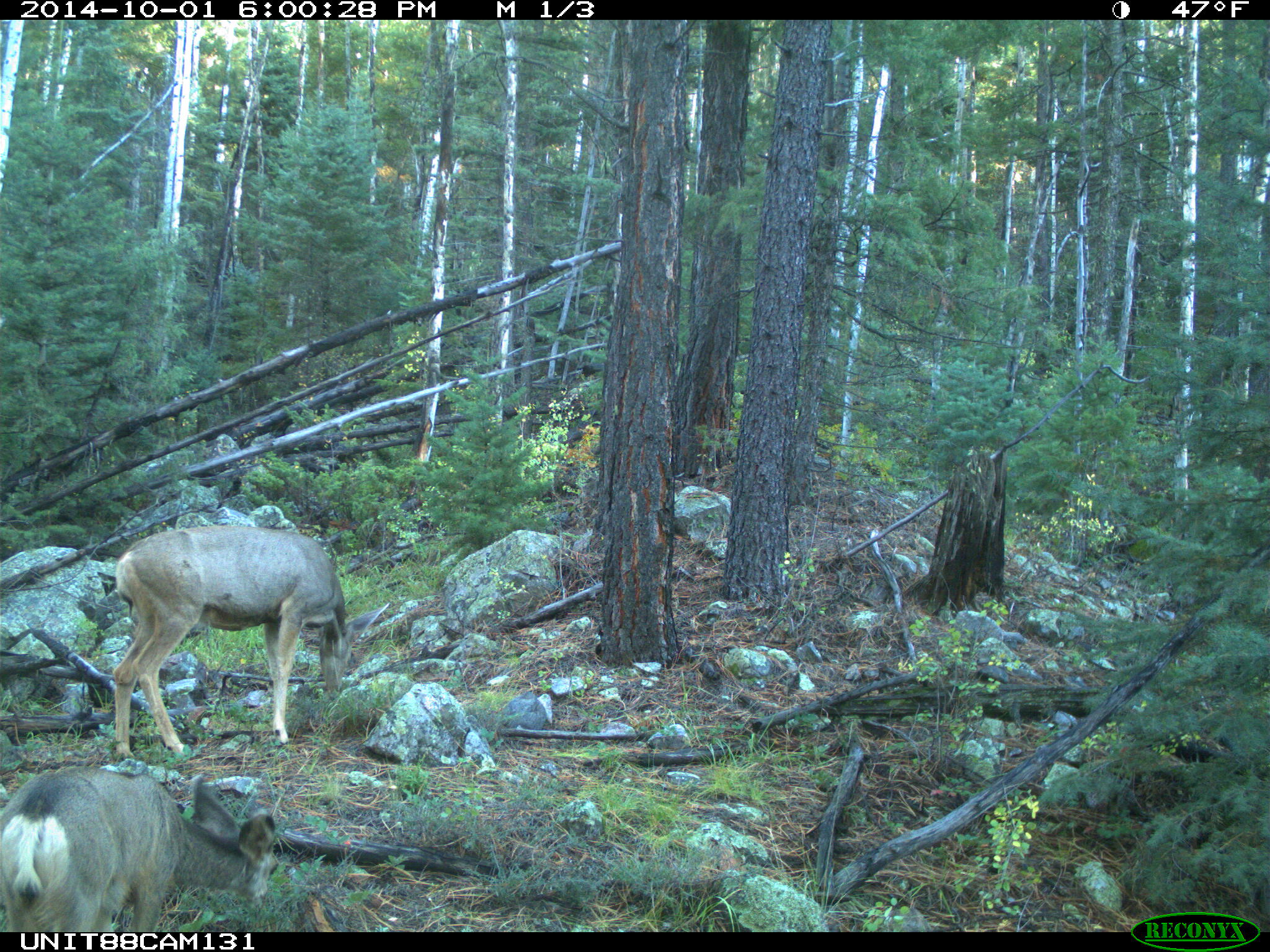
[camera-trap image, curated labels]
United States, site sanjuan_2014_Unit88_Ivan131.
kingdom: Animalia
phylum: Chordata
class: Mammalia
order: Artiodactyla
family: Cervidae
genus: Odocoileus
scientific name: Odocoileus hemionus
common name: mule deer